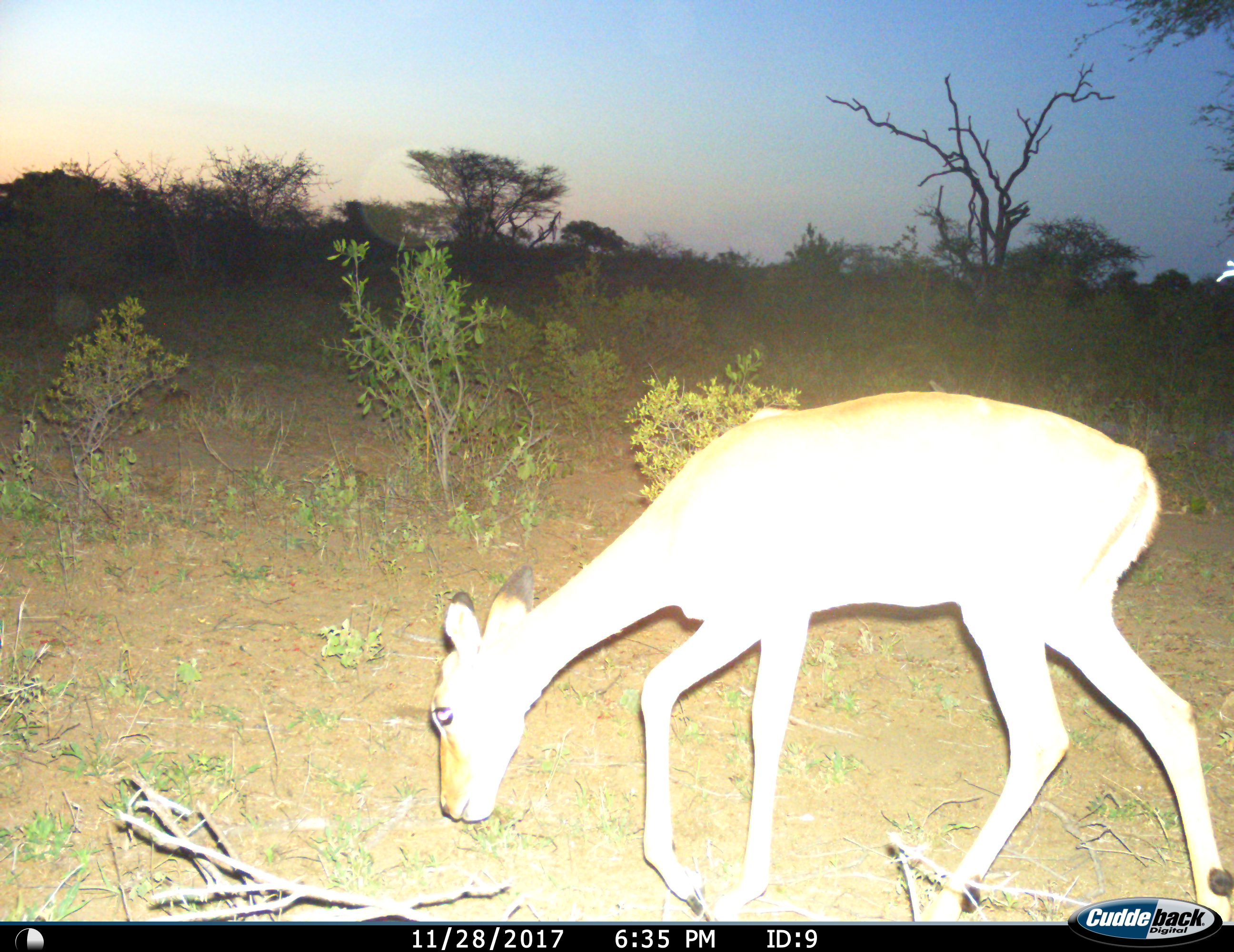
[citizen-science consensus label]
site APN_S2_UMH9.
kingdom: Animalia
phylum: Chordata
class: Mammalia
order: Artiodactyla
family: Bovidae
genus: Aepyceros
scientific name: Aepyceros melampus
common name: impala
Impala (Aepyceros melampus), count 1. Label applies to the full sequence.